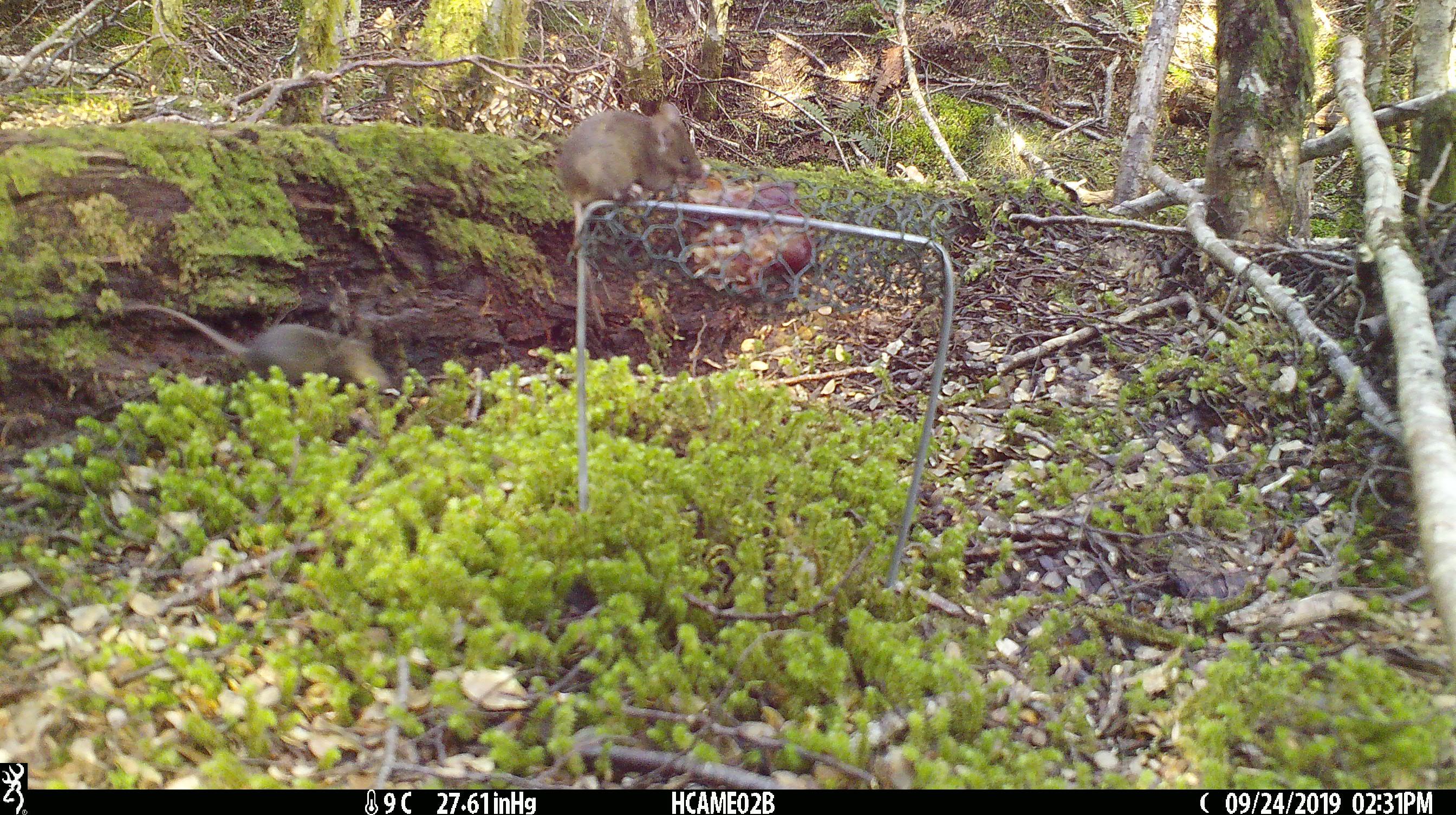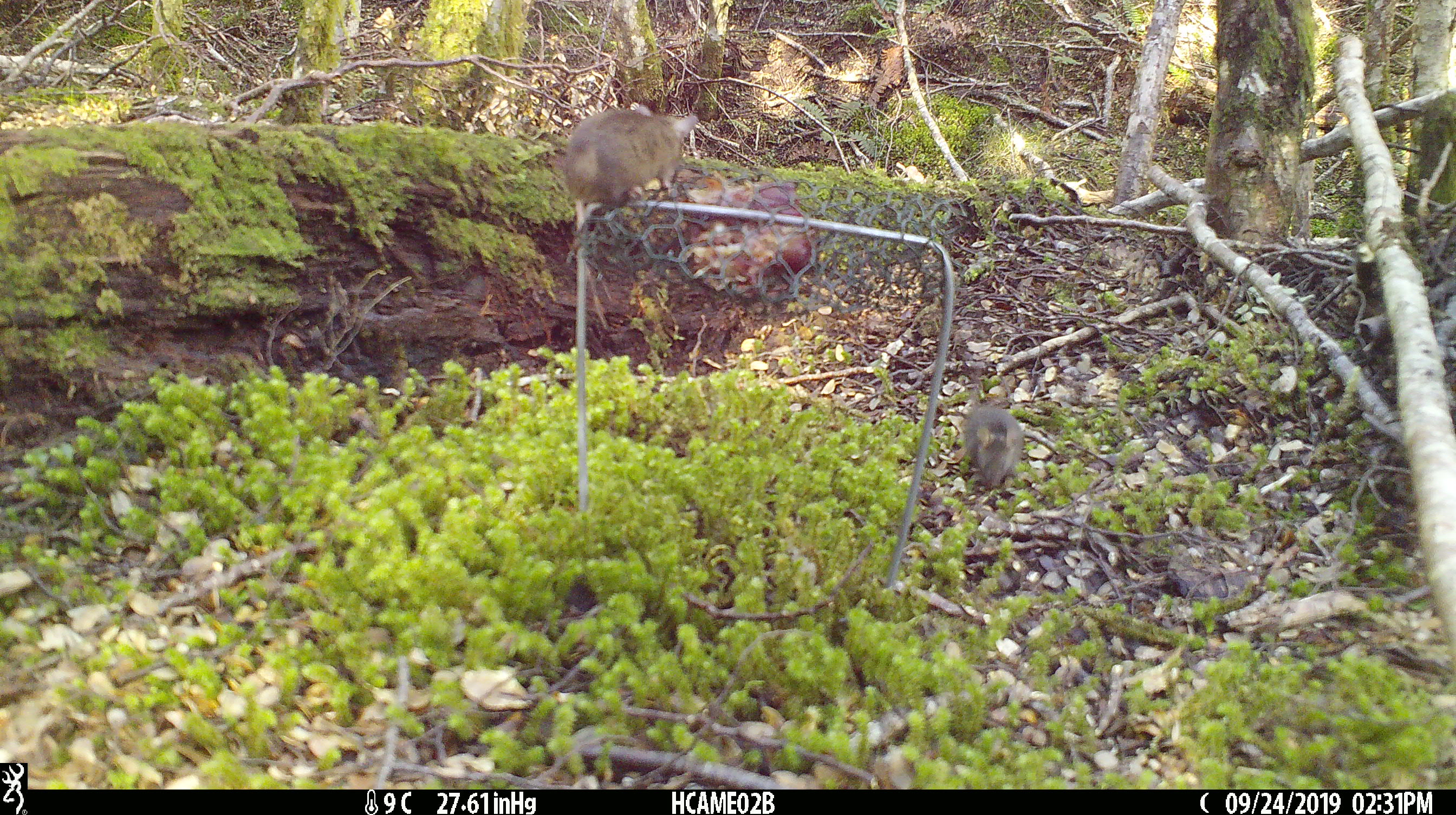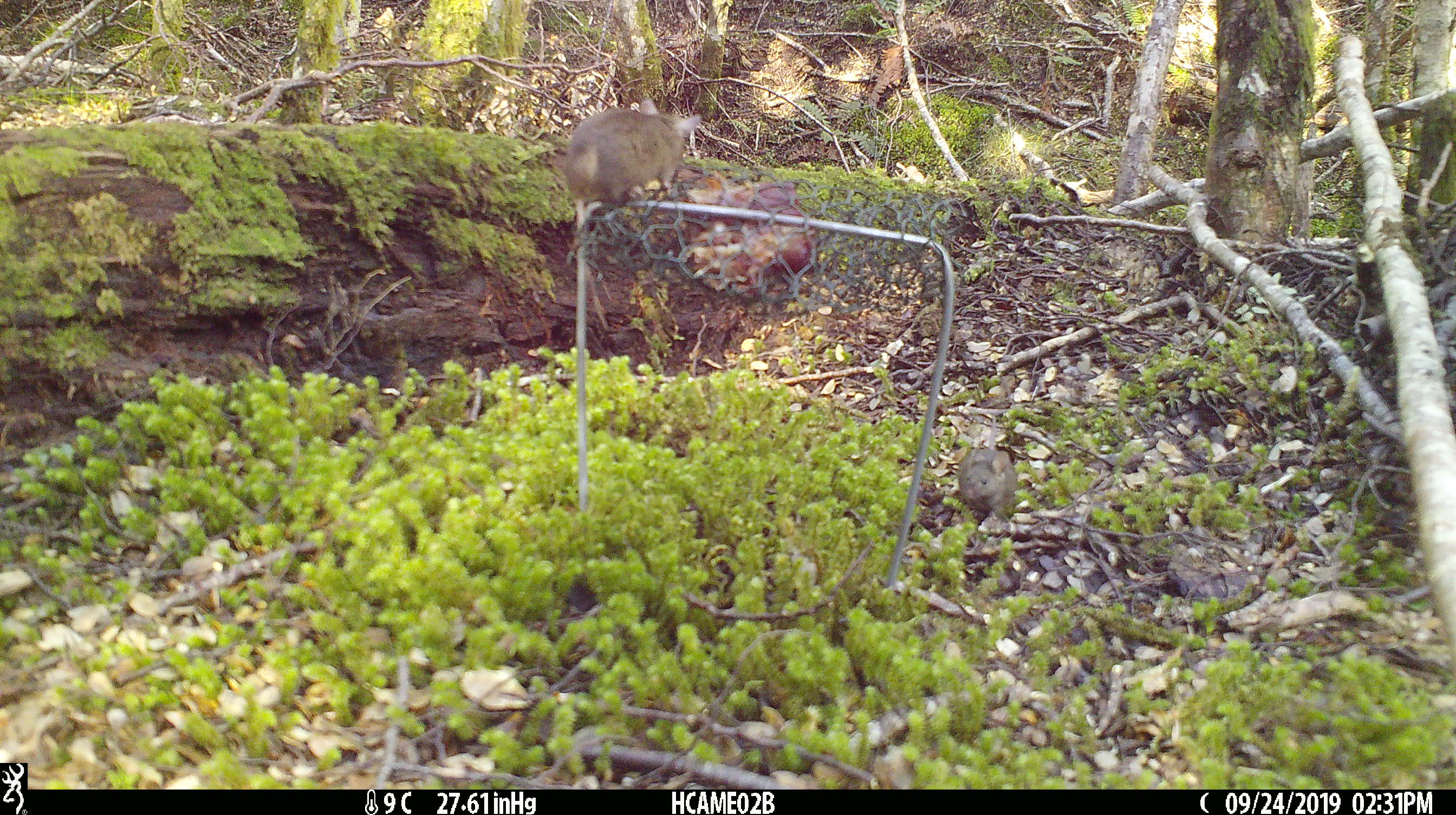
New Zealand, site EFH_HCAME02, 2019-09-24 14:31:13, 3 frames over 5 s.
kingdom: Animalia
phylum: Chordata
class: Mammalia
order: Rodentia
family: Muridae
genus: Mus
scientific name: Mus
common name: mouse